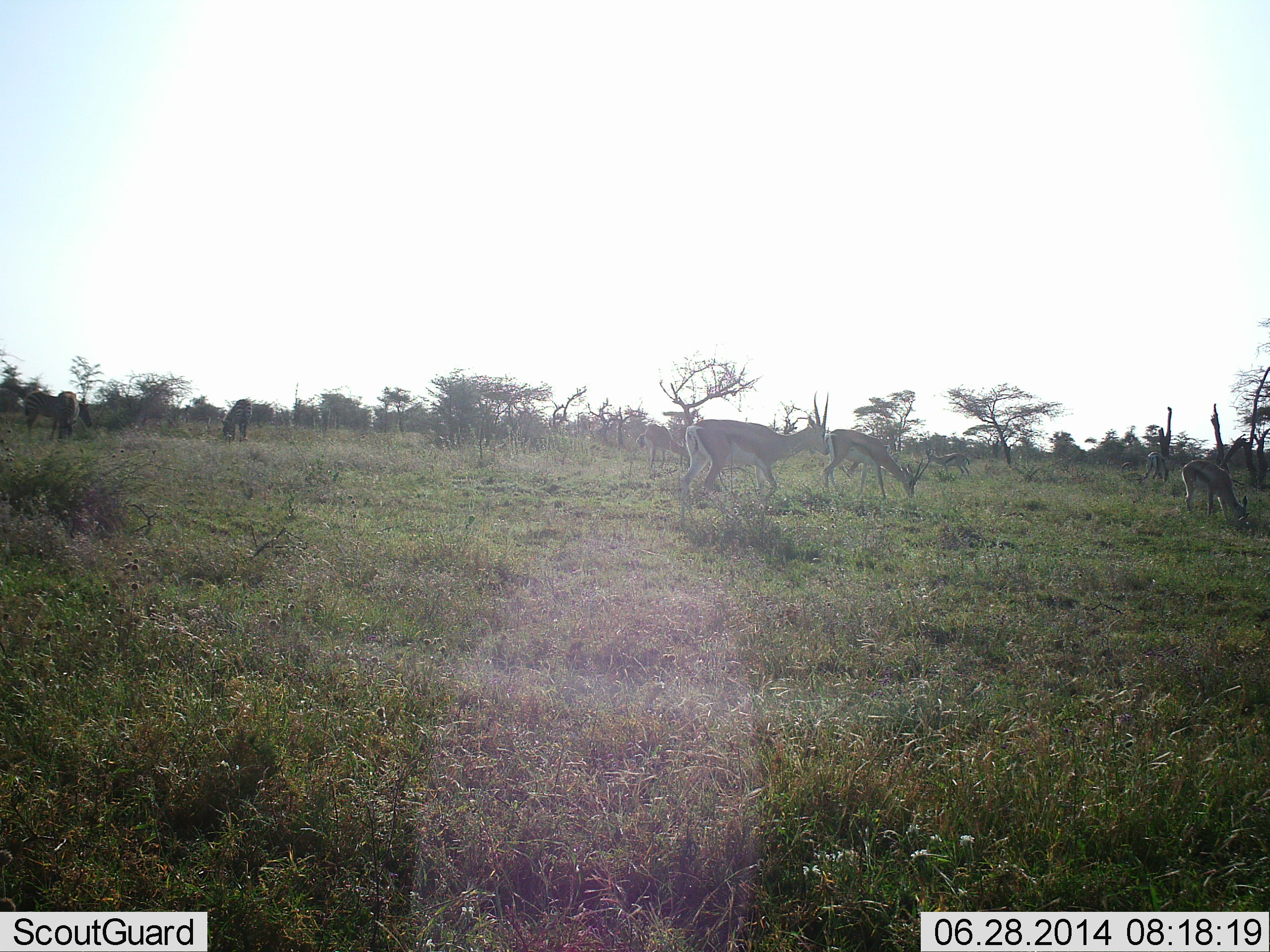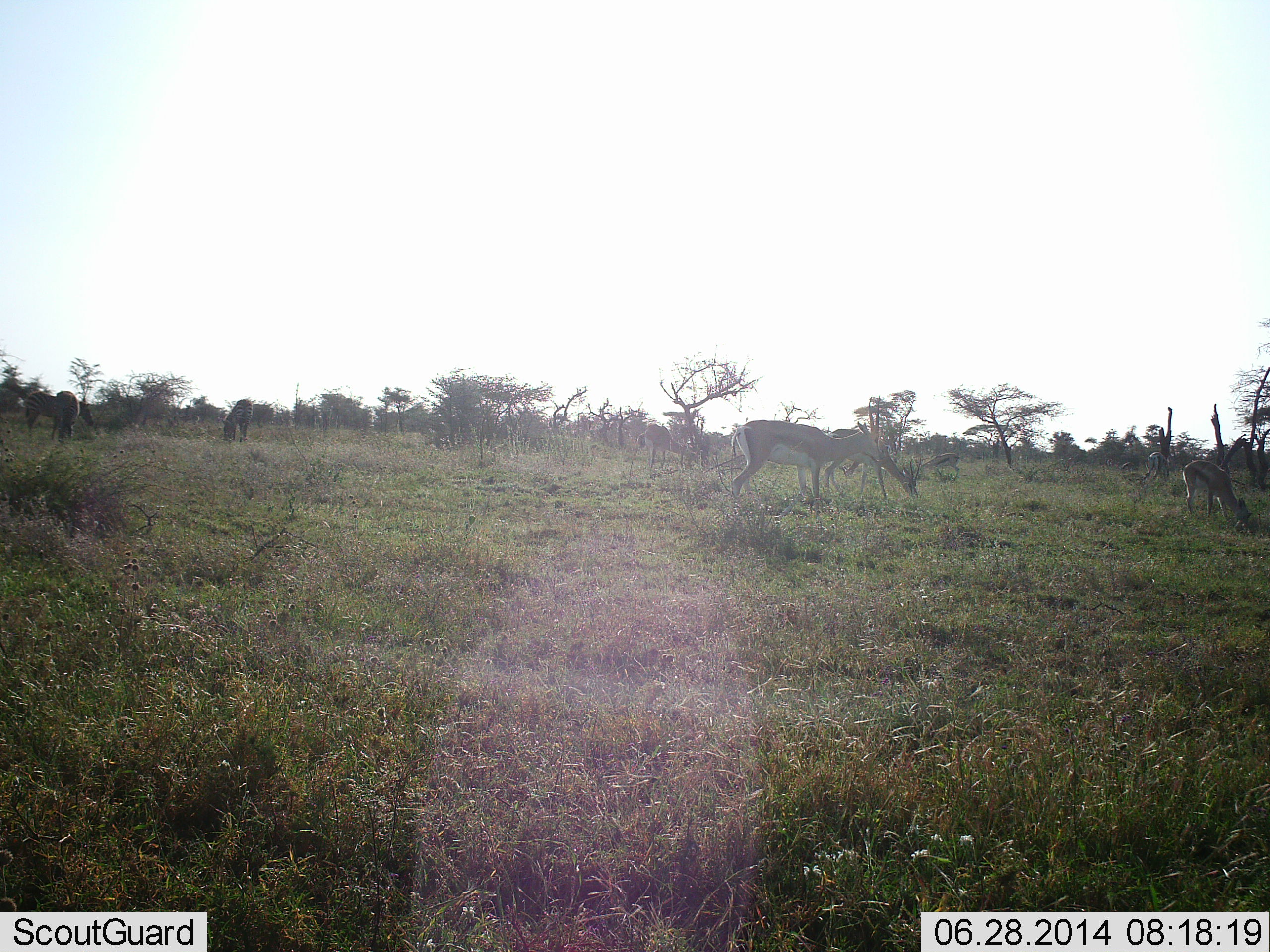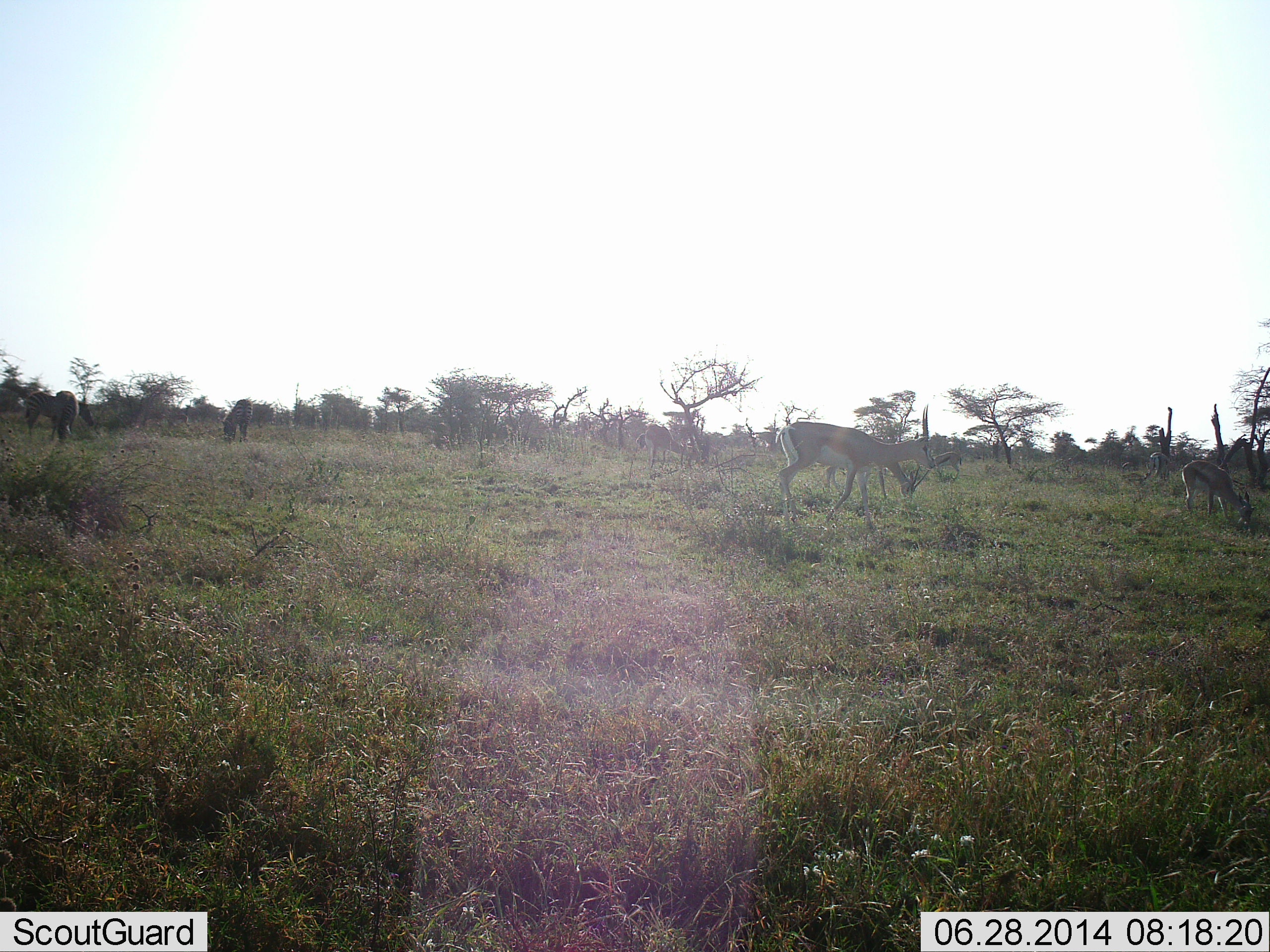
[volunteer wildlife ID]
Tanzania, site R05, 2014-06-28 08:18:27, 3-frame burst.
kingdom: Animalia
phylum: Chordata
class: Mammalia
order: Artiodactyla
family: Bovidae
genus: Eudorcas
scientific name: Eudorcas thomsonii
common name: thomson's gazelle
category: gazellethomsons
Gazellethomsons (thomson's gazelle) (Eudorcas thomsonii), count 5. Behavior (volunteer vote fractions): standing 21%, resting 7%, moving 43%, interacting 0%. Young present (vote fraction): 0%. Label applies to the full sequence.